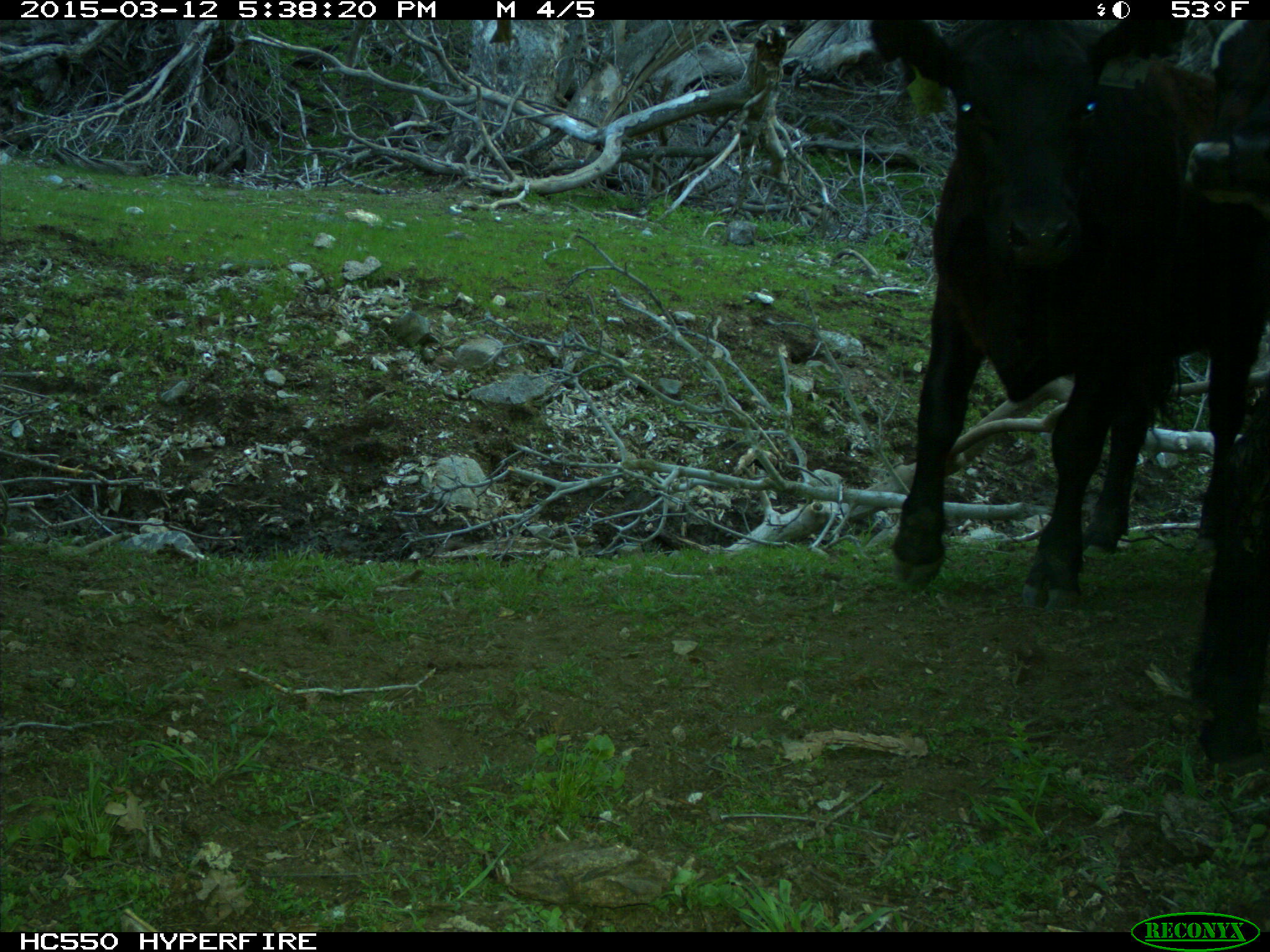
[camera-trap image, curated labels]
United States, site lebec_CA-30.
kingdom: Animalia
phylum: Chordata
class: Mammalia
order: Artiodactyla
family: Bovidae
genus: Bos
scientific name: Bos taurus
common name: domestic cow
Bos taurus (domestic cow).